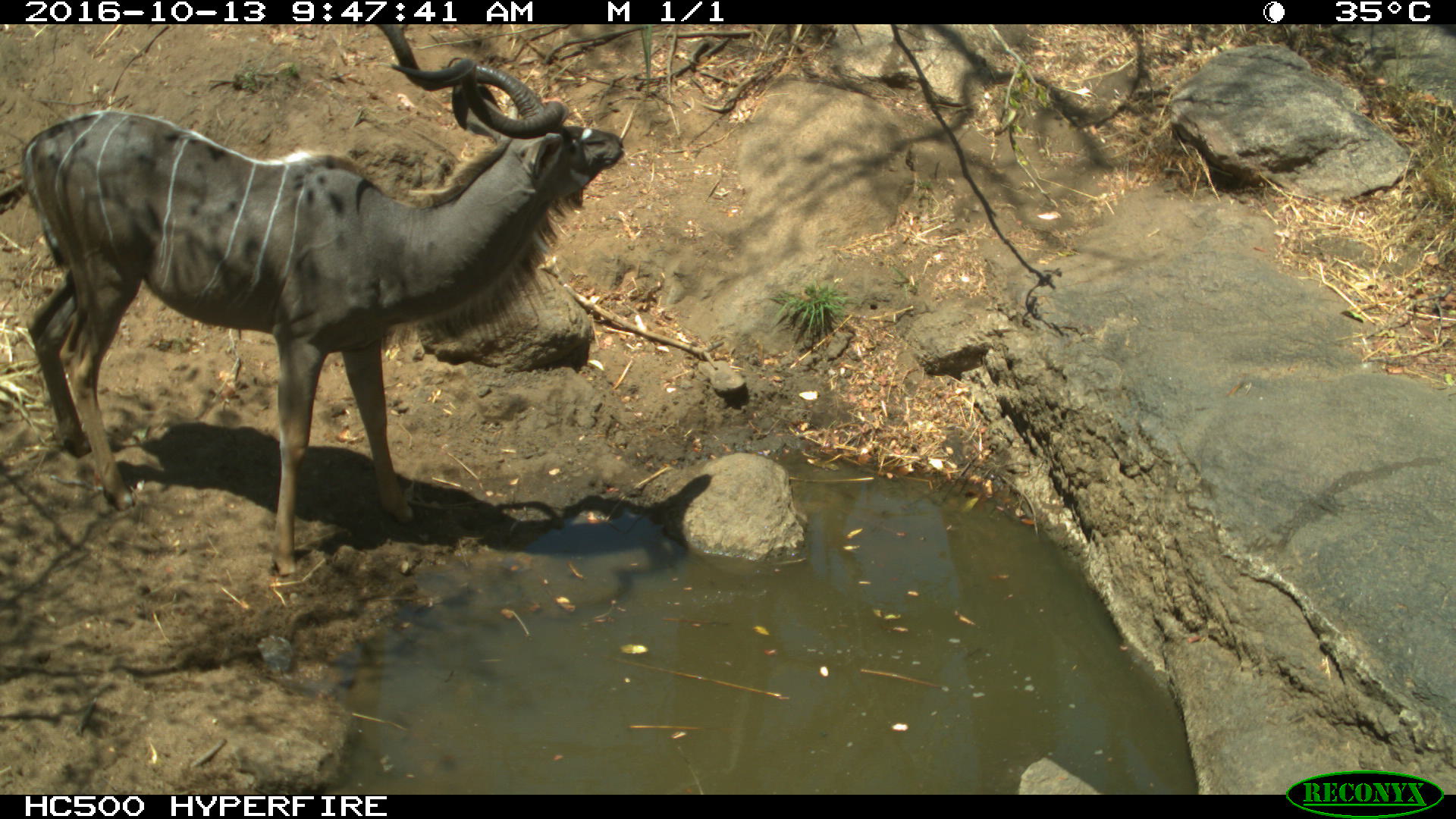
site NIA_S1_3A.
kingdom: Animalia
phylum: Chordata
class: Mammalia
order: Artiodactyla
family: Bovidae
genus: Tragelaphus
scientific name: Tragelaphus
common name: kudu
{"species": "kudu (Tragelaphus)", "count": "1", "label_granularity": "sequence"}